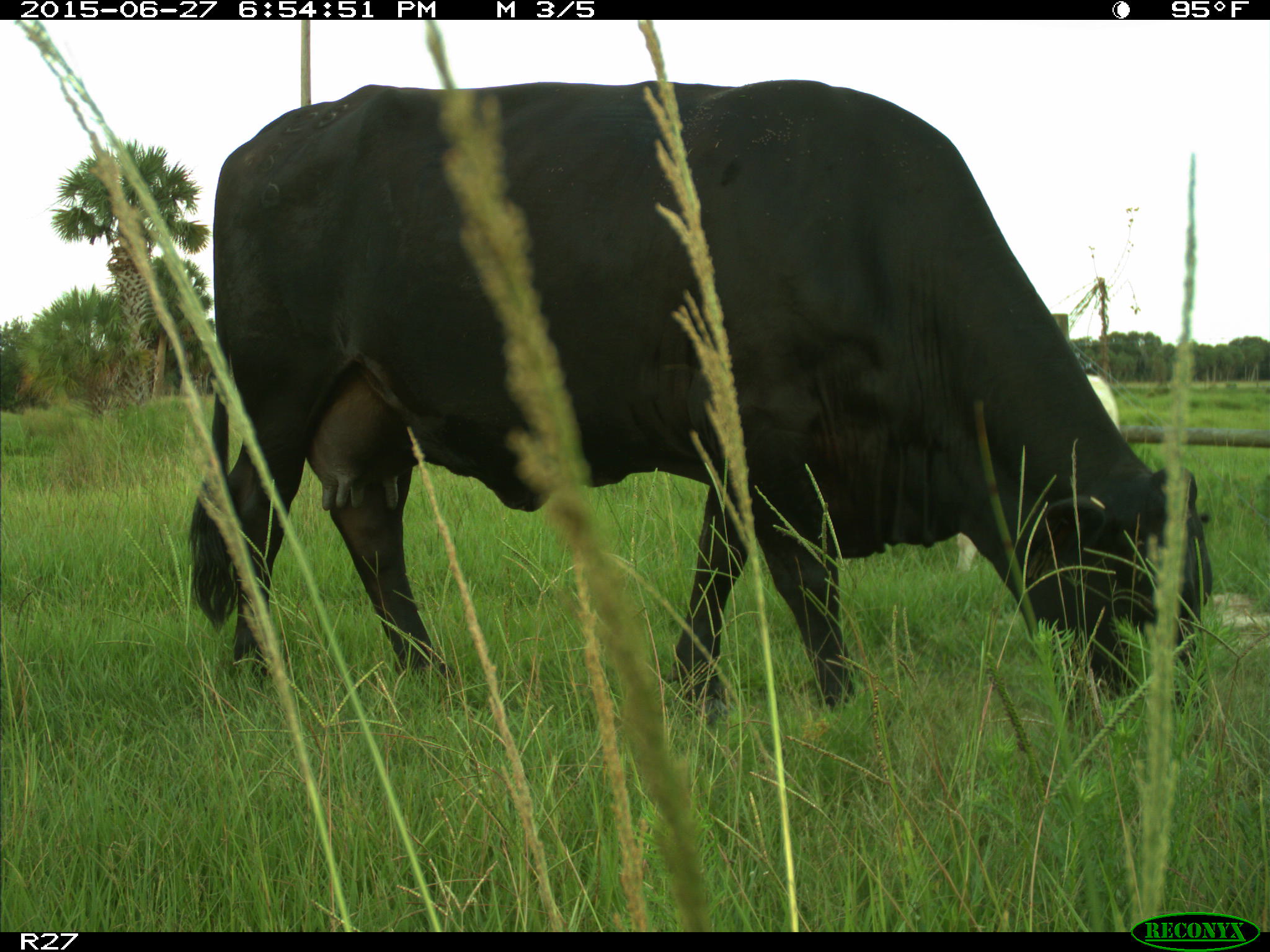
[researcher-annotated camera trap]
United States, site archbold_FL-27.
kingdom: Animalia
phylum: Chordata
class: Mammalia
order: Artiodactyla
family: Bovidae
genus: Bos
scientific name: Bos taurus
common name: domestic cow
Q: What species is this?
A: Bos taurus (domestic cow).